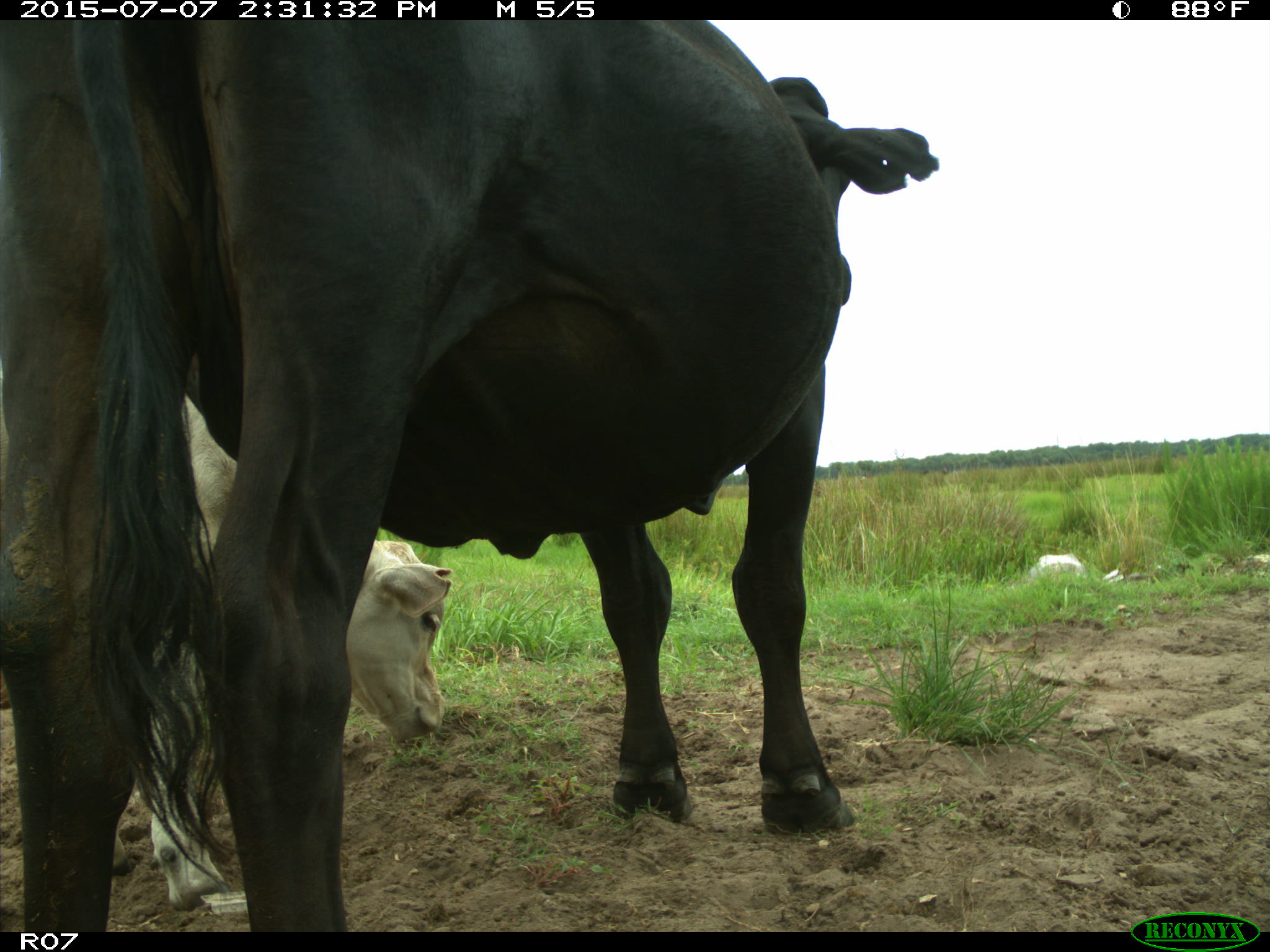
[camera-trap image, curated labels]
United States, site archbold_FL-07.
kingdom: Animalia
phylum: Chordata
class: Mammalia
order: Artiodactyla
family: Bovidae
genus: Bos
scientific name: Bos taurus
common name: domestic cow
Bos taurus (domestic cow).